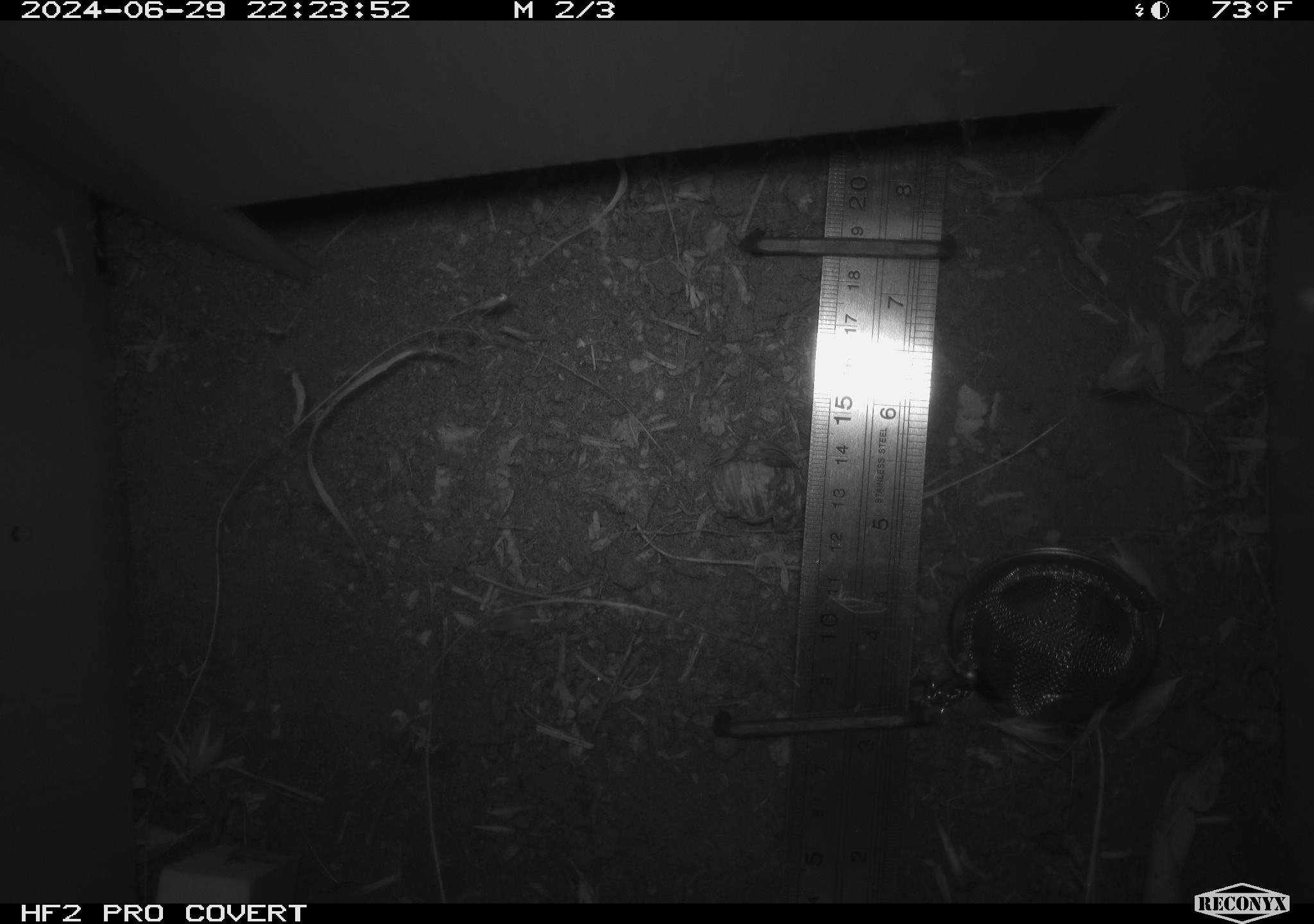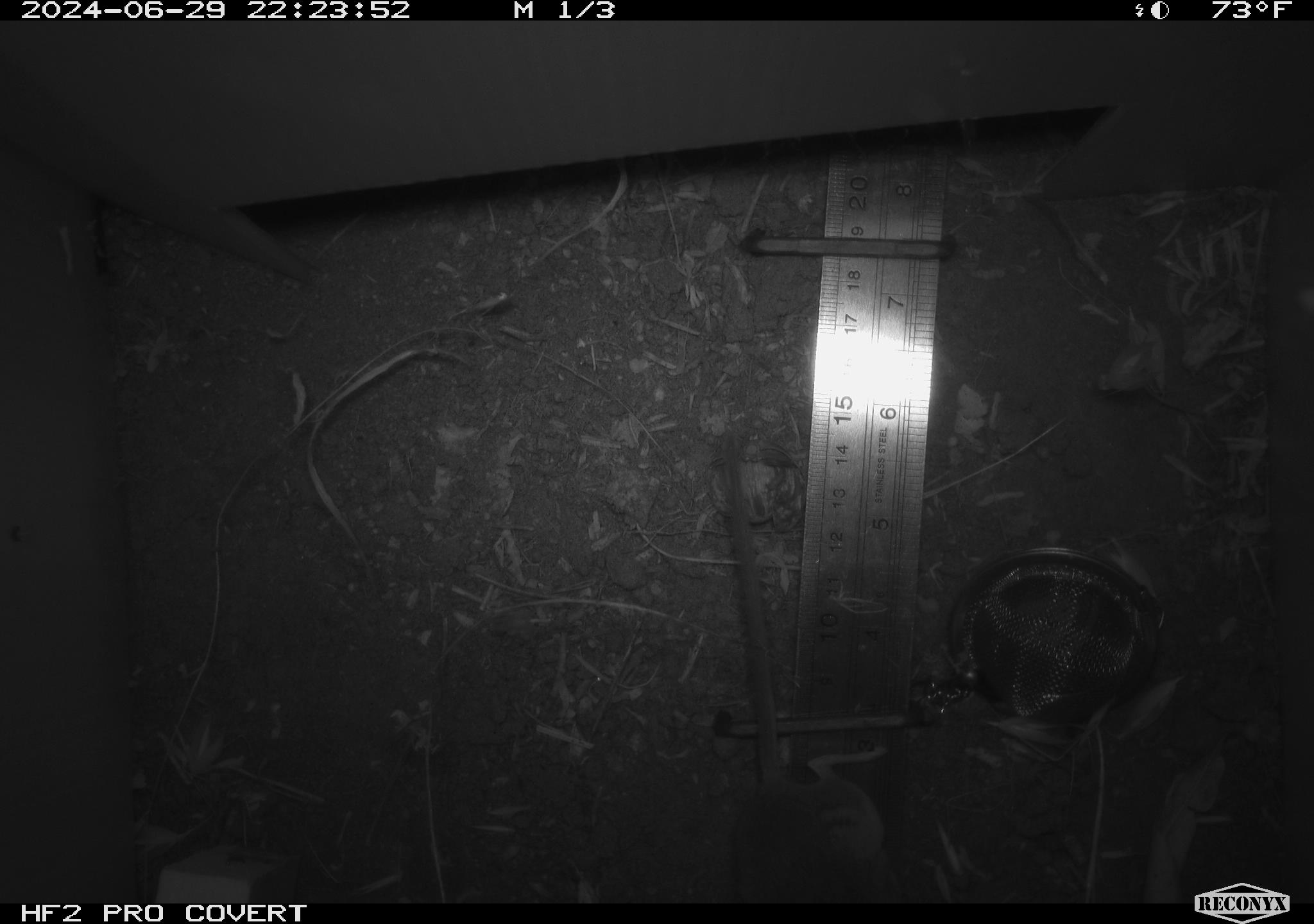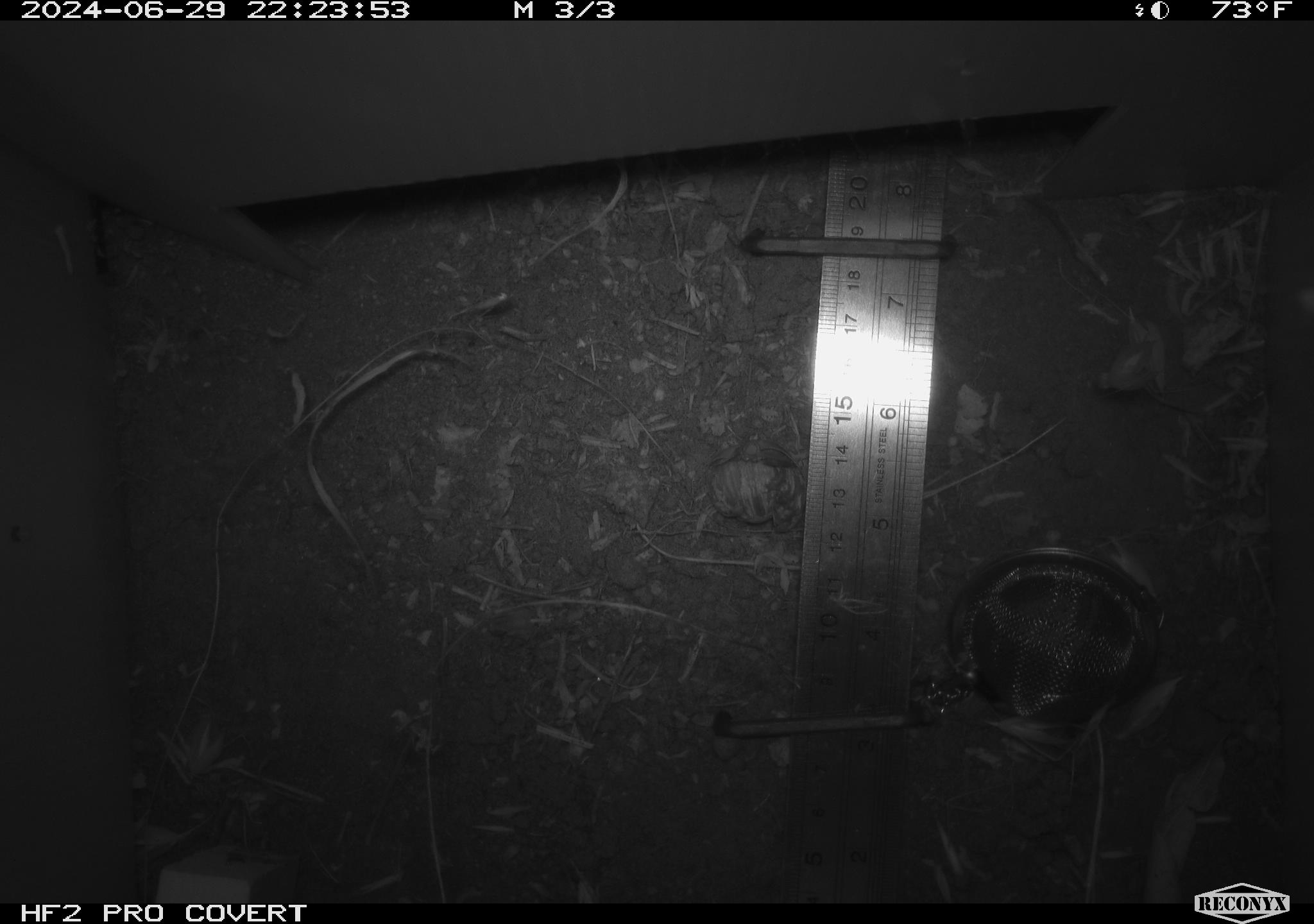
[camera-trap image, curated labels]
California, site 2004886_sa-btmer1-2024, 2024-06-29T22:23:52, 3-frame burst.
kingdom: Animalia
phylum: Chordata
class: Mammalia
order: Rodentia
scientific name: Rodentia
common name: mouse species